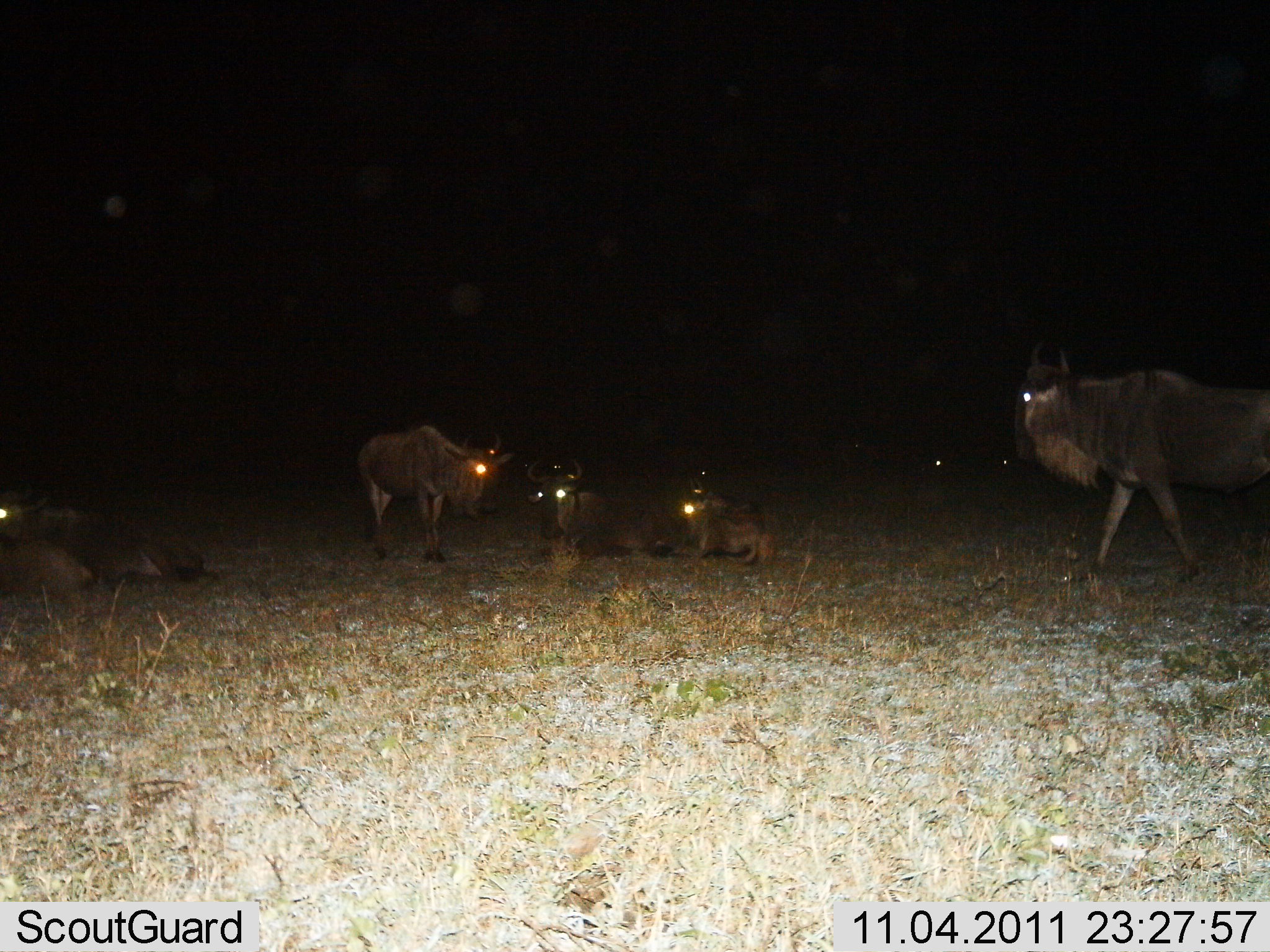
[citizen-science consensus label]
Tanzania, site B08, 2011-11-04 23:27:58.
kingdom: Animalia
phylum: Chordata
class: Mammalia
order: Artiodactyla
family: Bovidae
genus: Connochaetes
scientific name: Connochaetes taurinus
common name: blue wildebeest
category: wildebeest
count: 5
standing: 77%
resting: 100%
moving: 62%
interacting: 0%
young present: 15%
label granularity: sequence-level